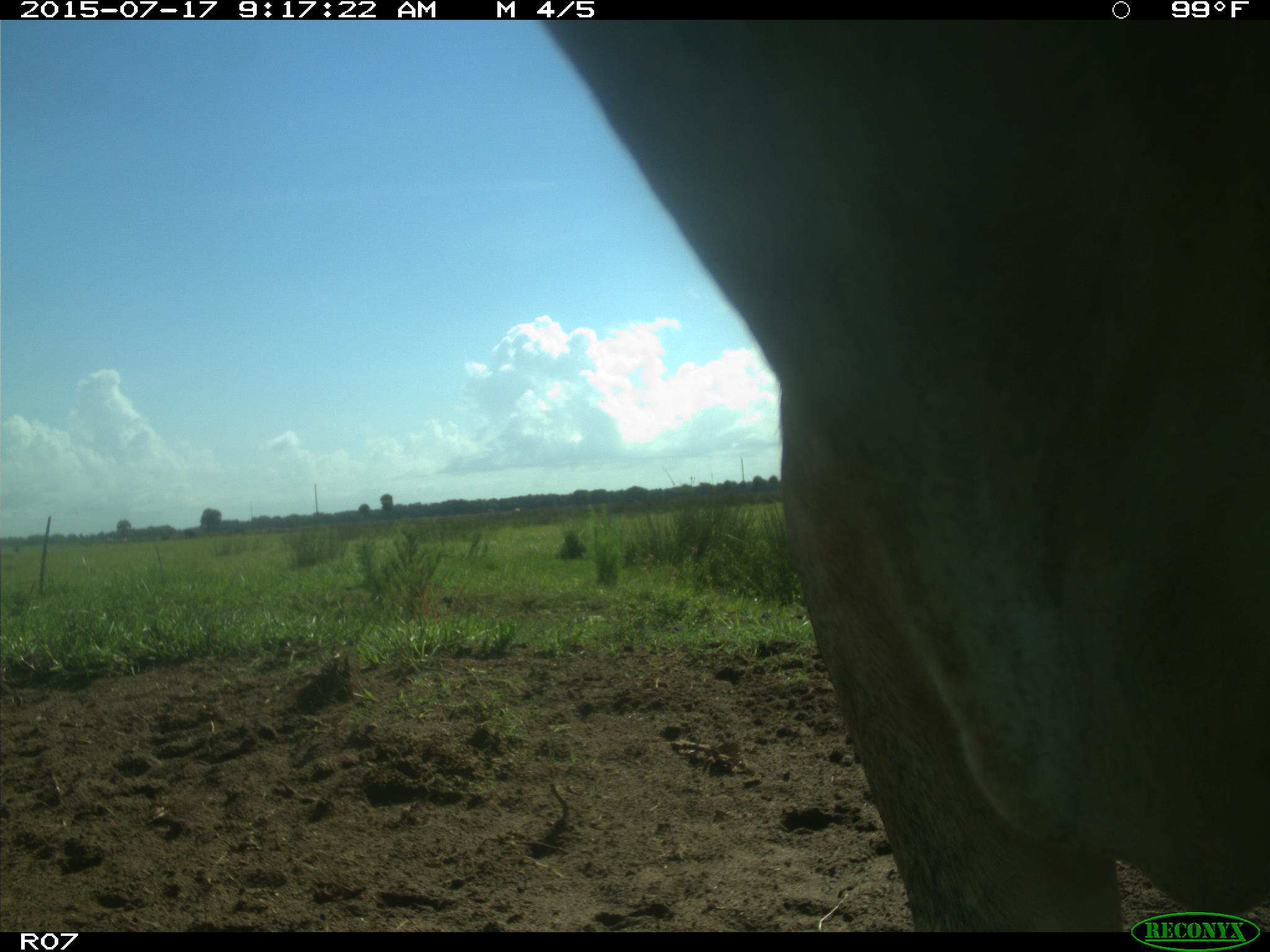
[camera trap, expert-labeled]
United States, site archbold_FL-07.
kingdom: Animalia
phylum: Chordata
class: Mammalia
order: Artiodactyla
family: Bovidae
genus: Bos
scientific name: Bos taurus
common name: domestic cow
Bos taurus (domestic cow).